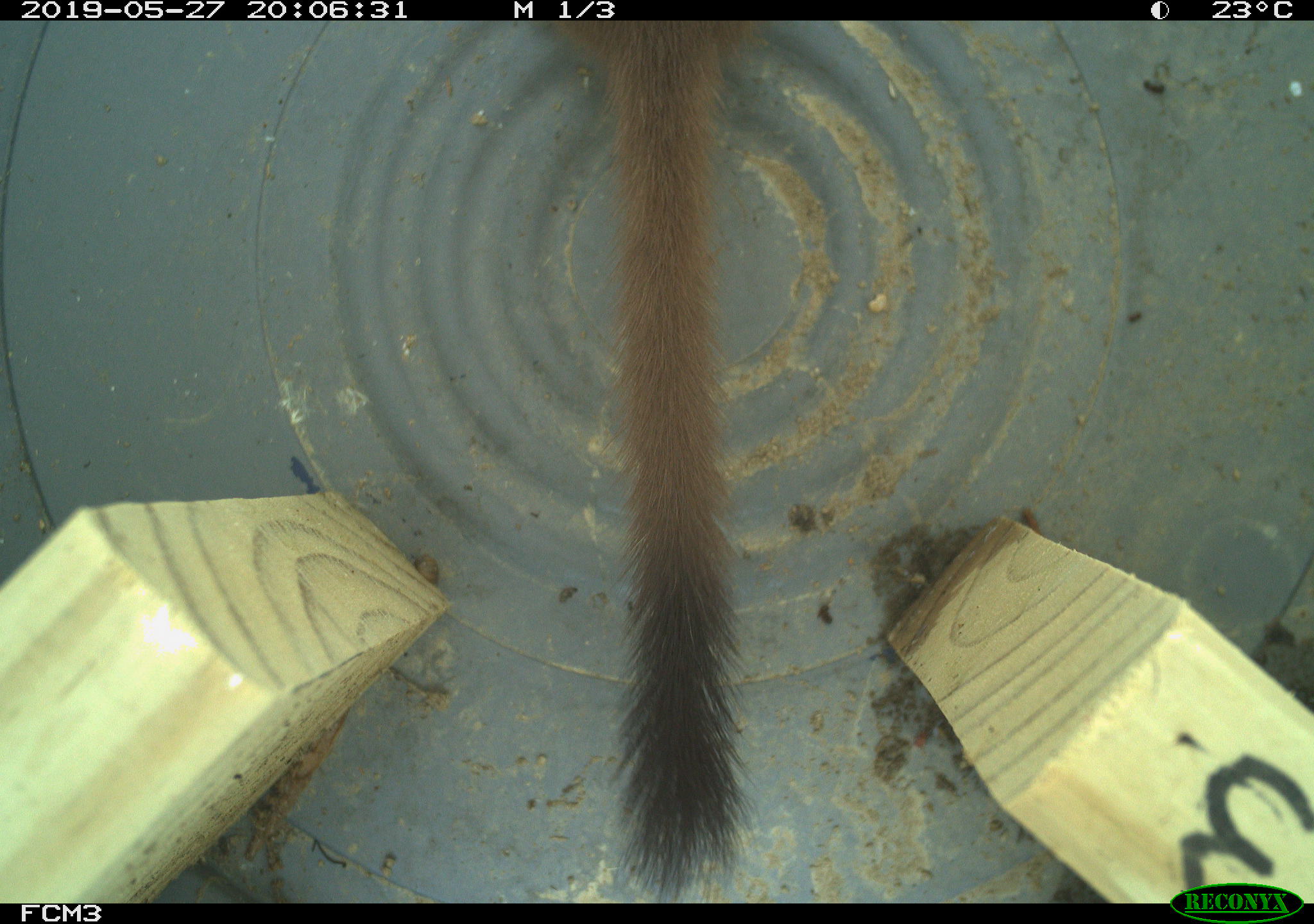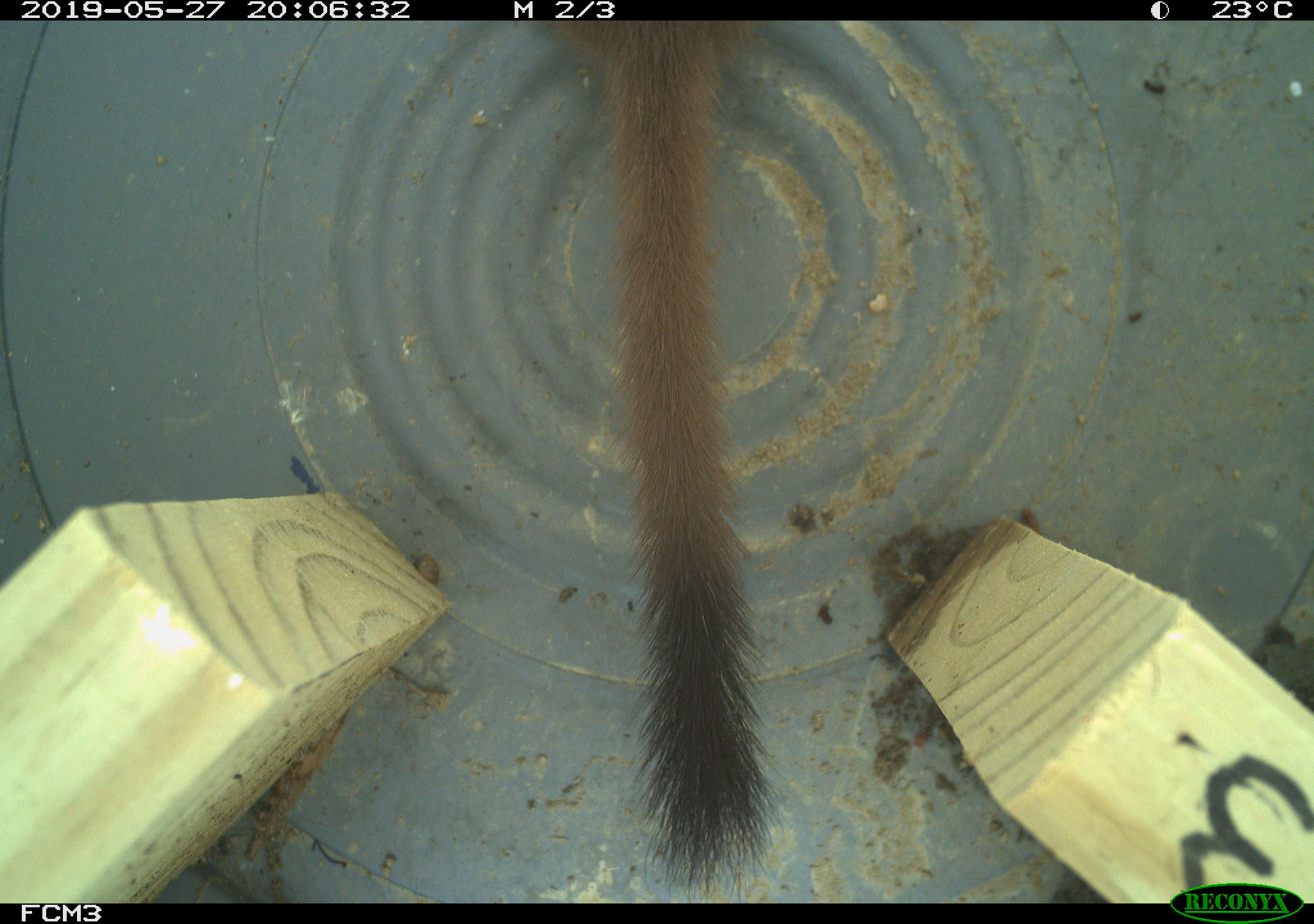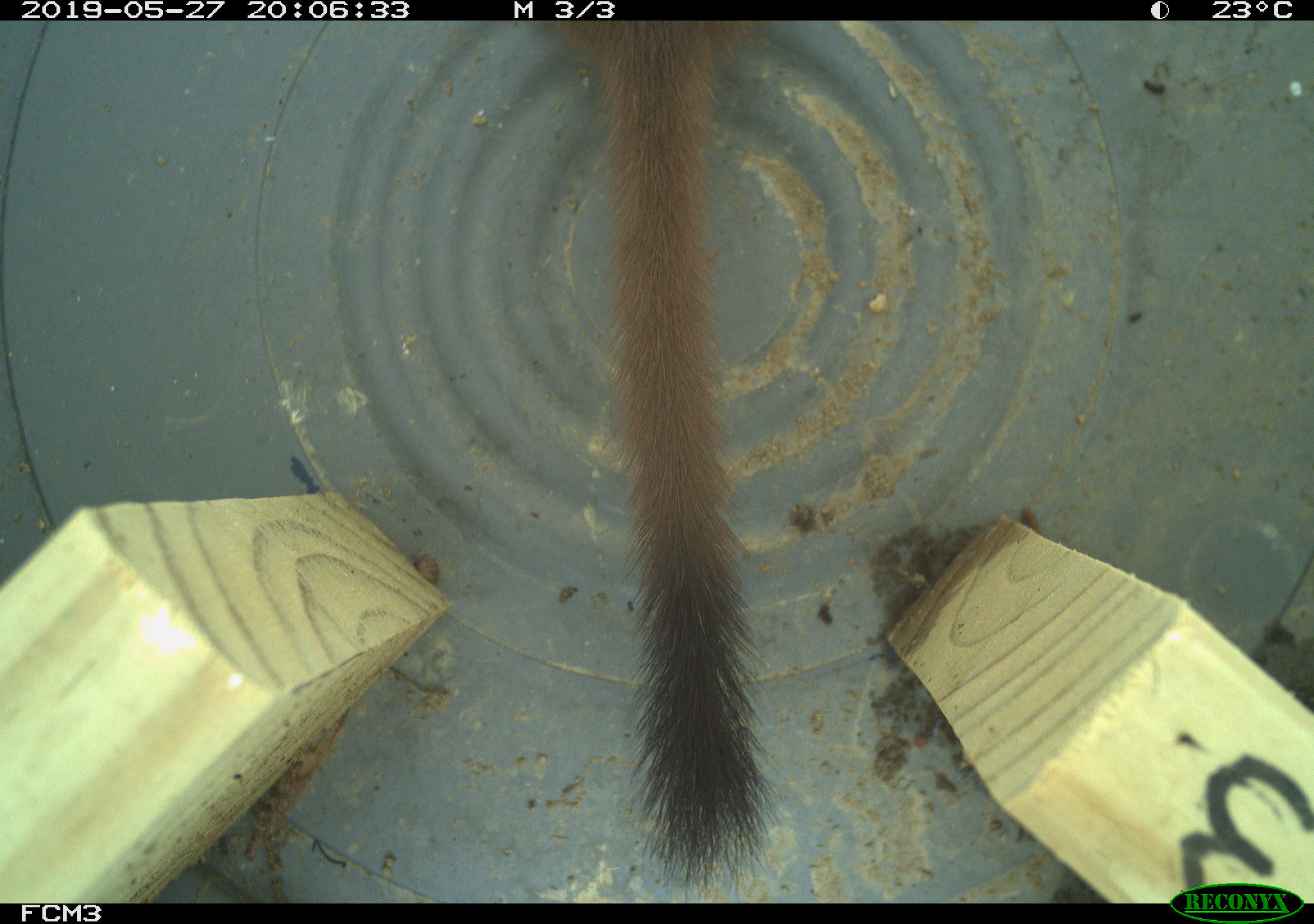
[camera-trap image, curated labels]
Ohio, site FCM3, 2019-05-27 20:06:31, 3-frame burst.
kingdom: Animalia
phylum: Chordata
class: Mammalia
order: Carnivora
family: Mustelidae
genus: Neogale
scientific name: Neogale frenata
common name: long-tailed weasel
Long-tailed weasel (Neogale frenata).